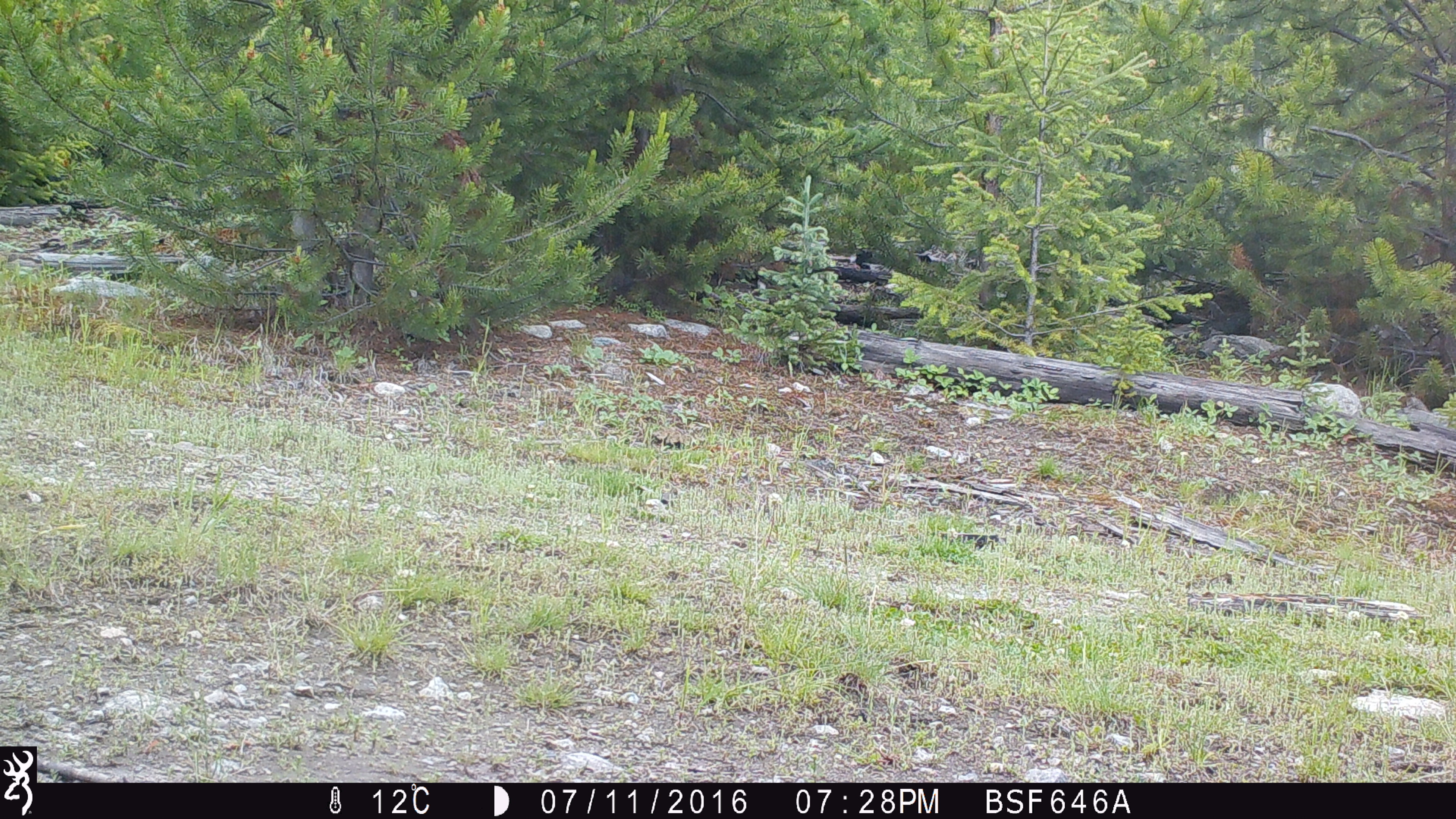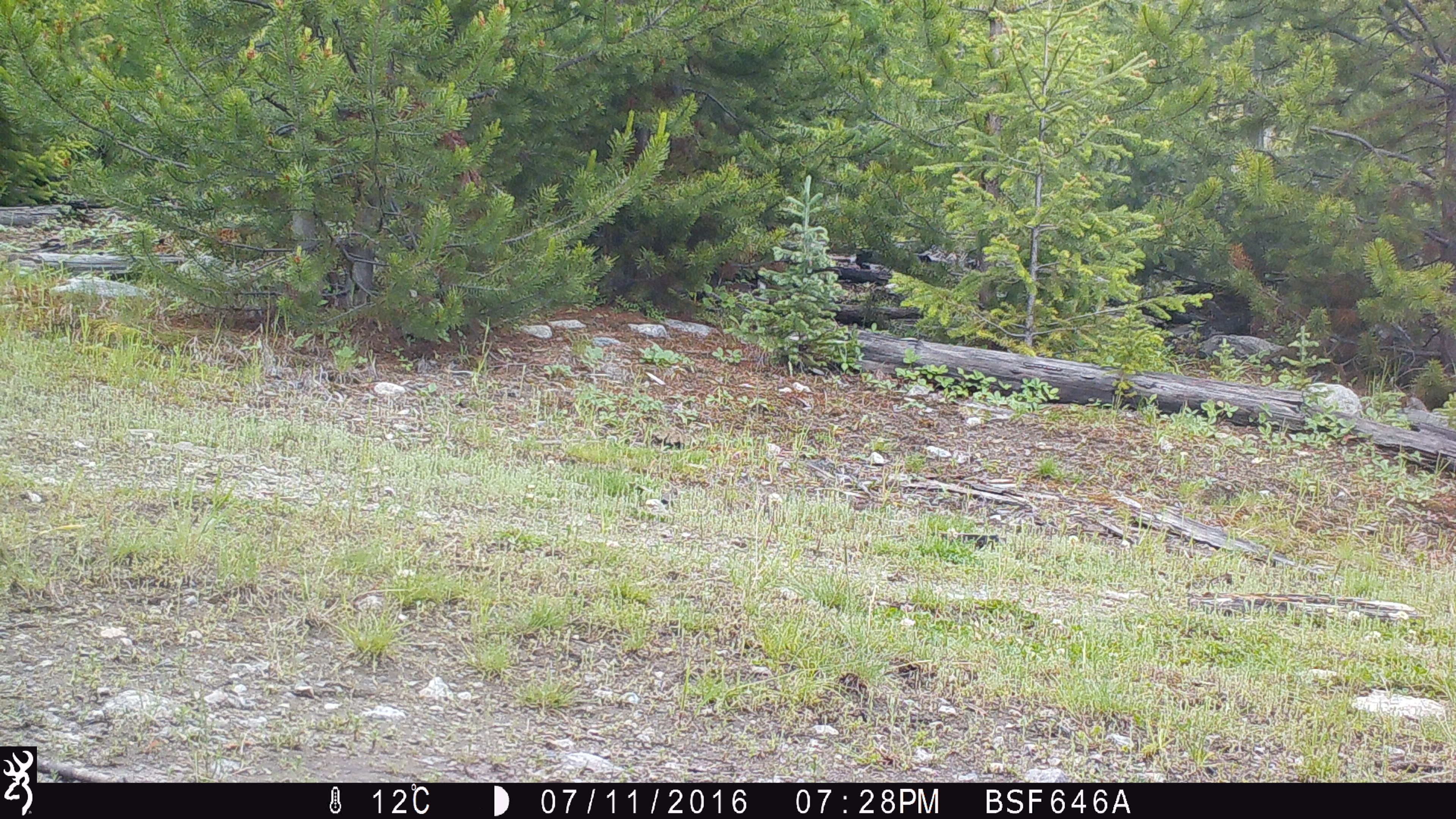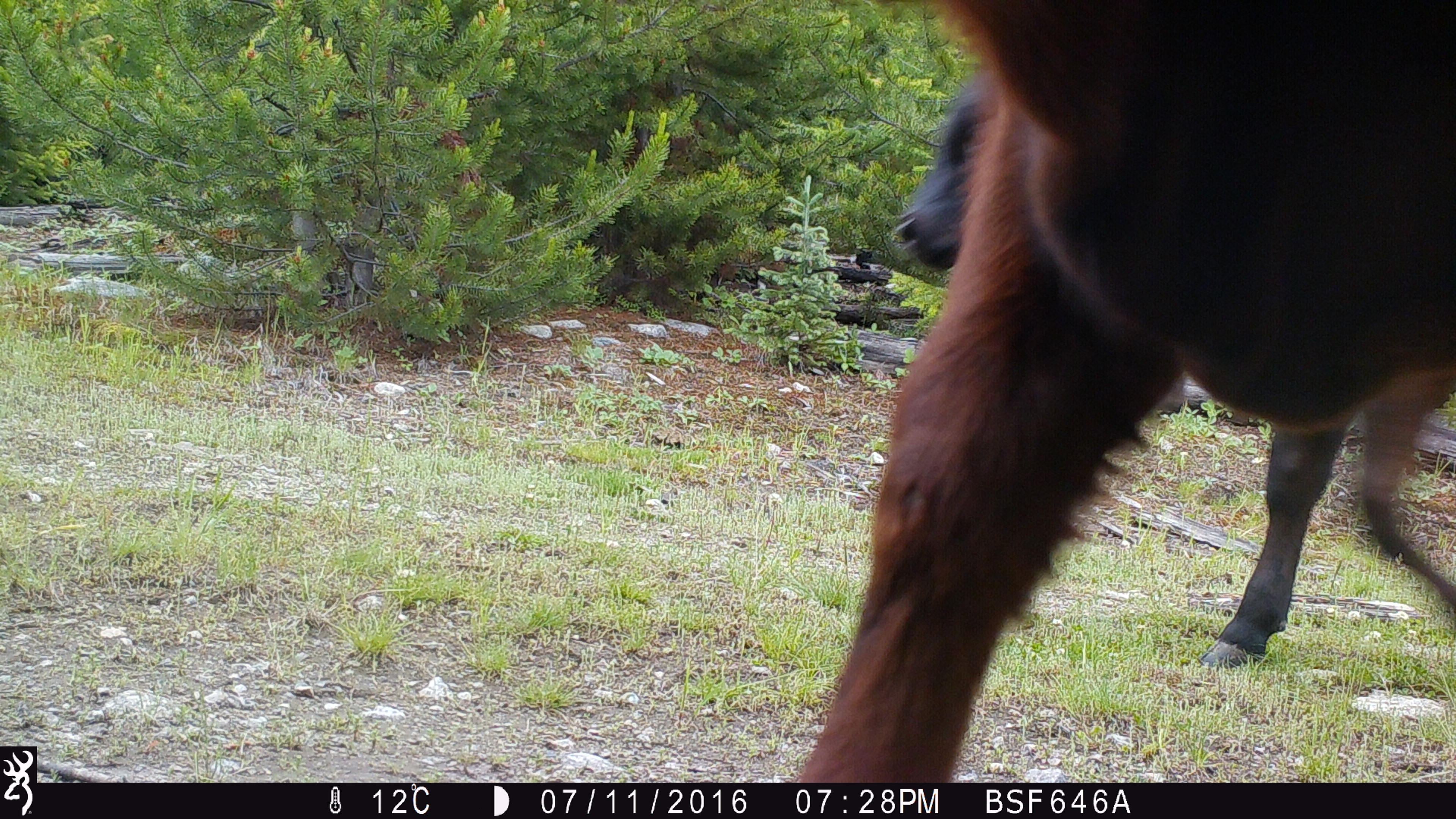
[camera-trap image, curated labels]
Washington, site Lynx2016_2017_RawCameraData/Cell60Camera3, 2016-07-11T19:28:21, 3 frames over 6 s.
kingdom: Animalia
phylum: Chordata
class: Mammalia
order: Artiodactyla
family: Bovidae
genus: Bos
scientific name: Bos taurus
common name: domestic cattle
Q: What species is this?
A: Domestic cattle (Bos taurus).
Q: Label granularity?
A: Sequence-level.